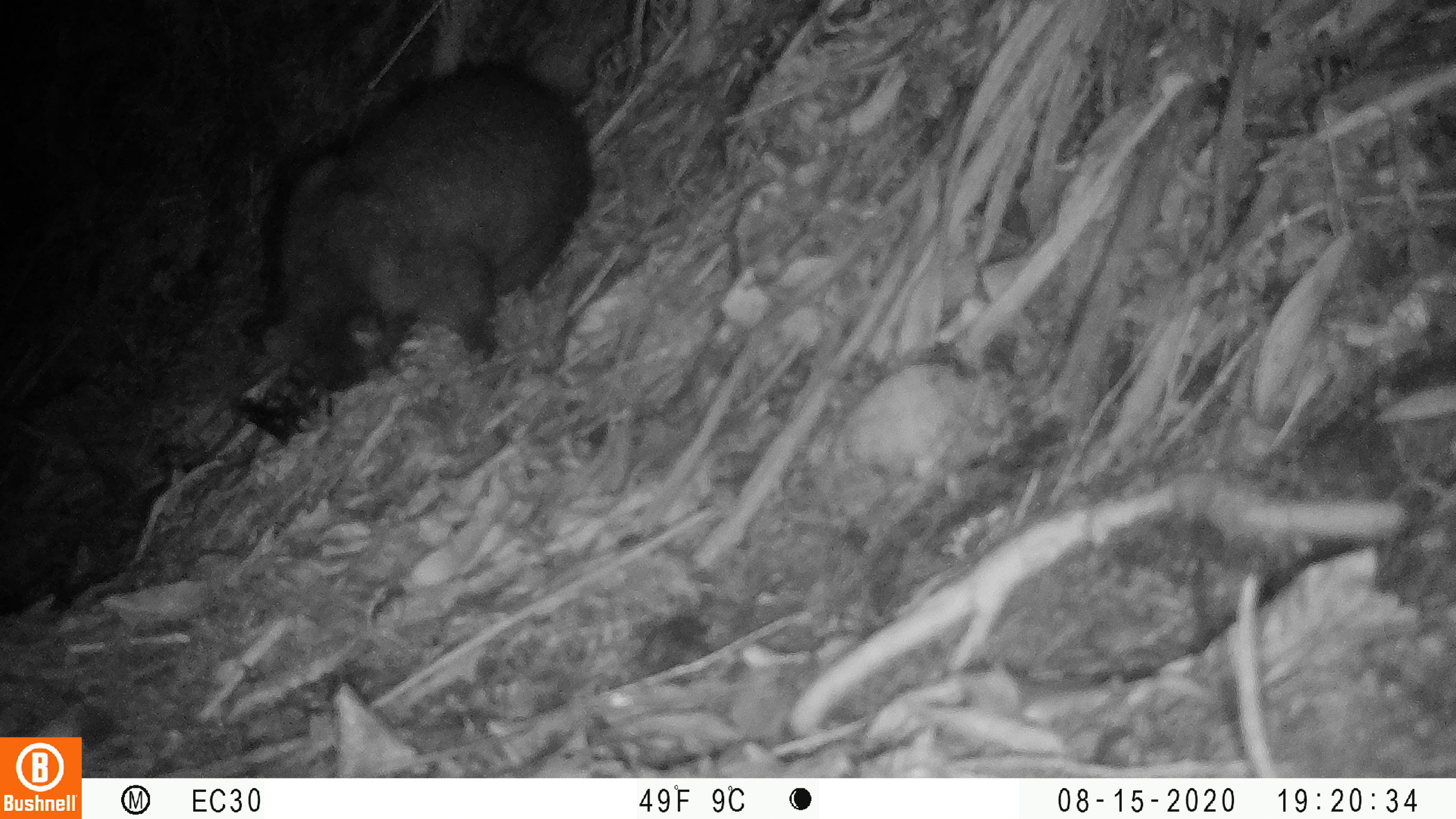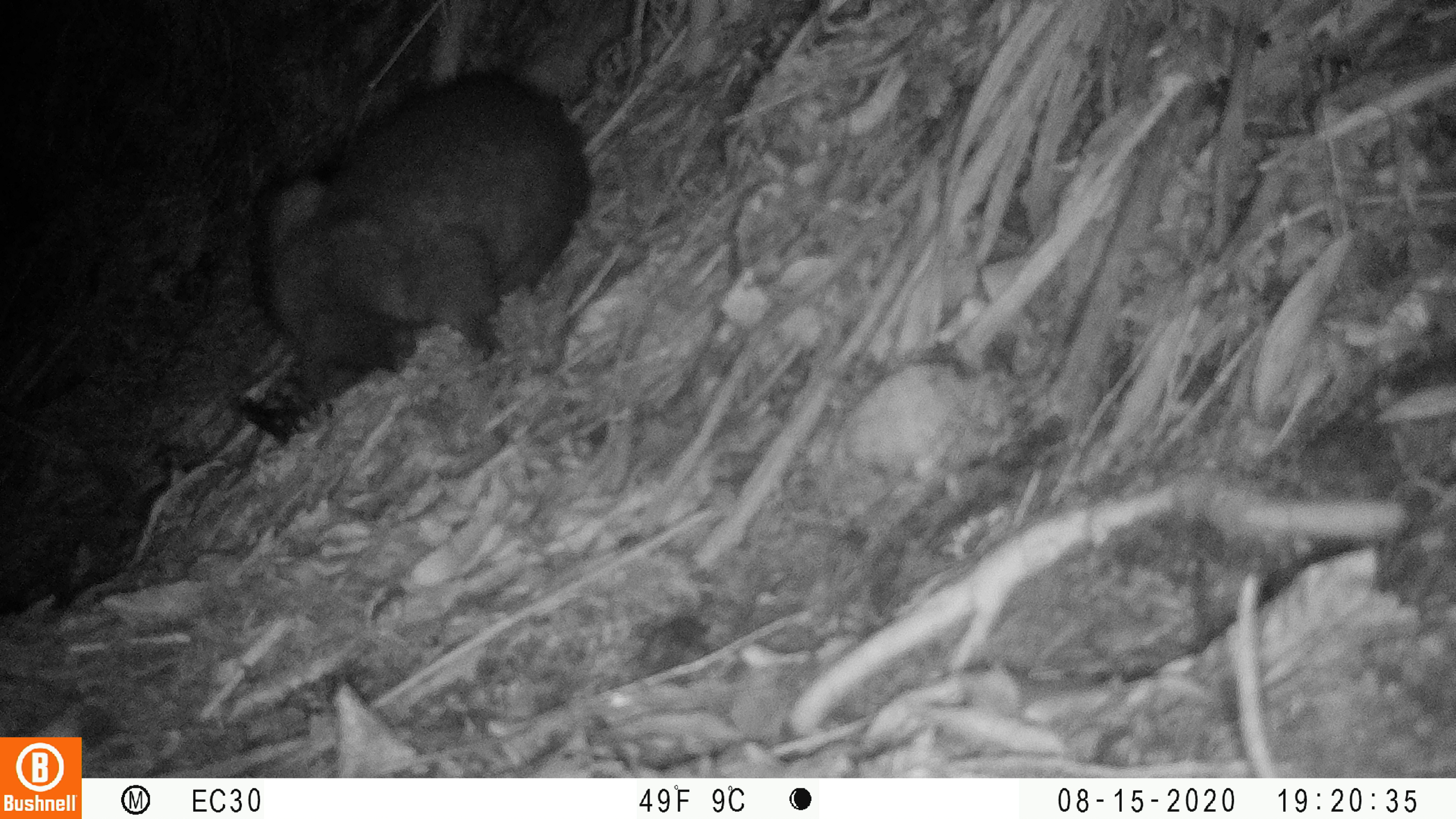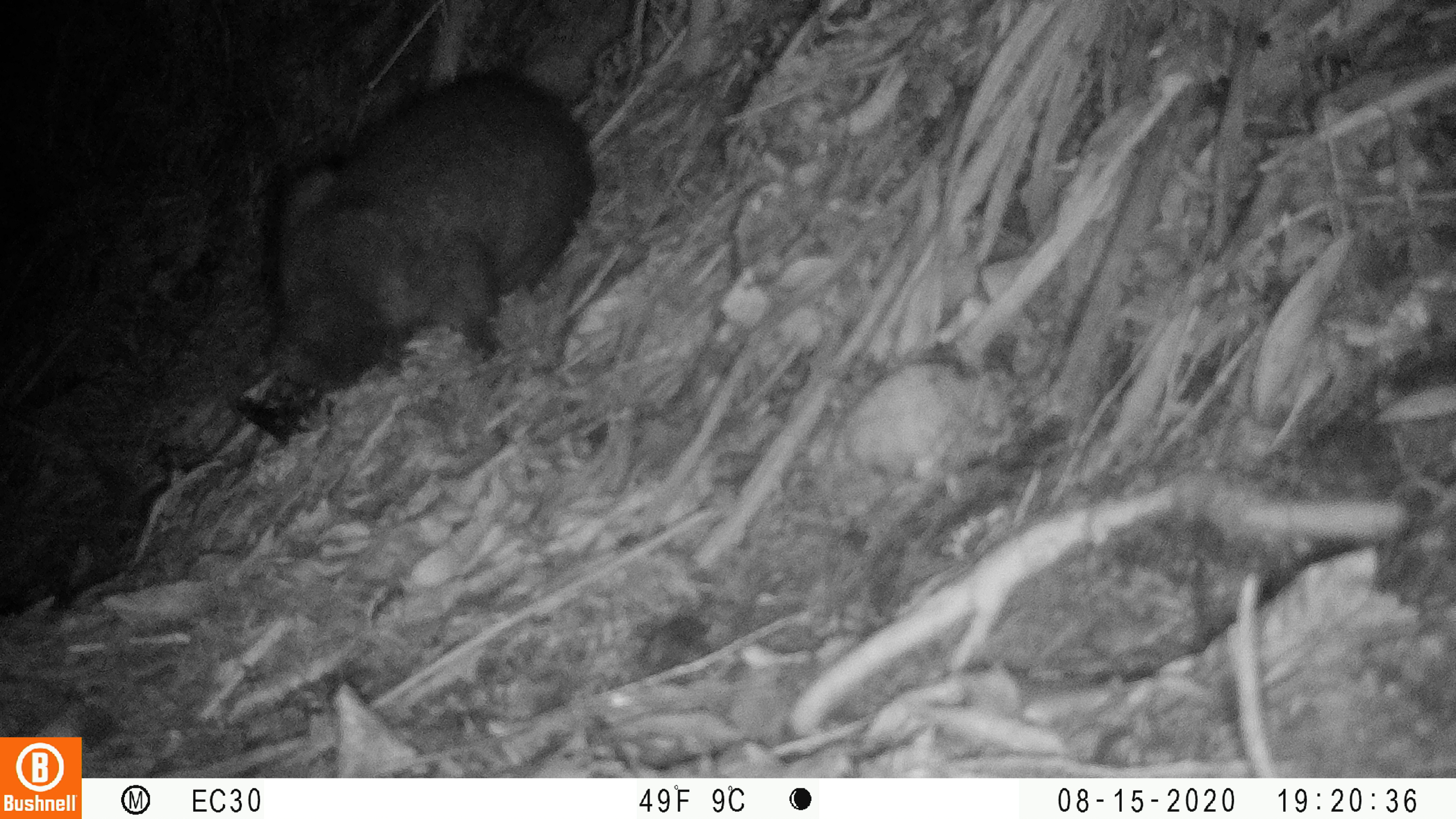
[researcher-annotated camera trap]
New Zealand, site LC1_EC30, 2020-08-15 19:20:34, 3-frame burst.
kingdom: Animalia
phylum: Chordata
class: Mammalia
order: Diprotodontia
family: Phalangeridae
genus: Trichosurus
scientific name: Trichosurus vulpecula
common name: common brushtail possum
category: possum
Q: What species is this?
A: Possum (common brushtail possum) (Trichosurus vulpecula).